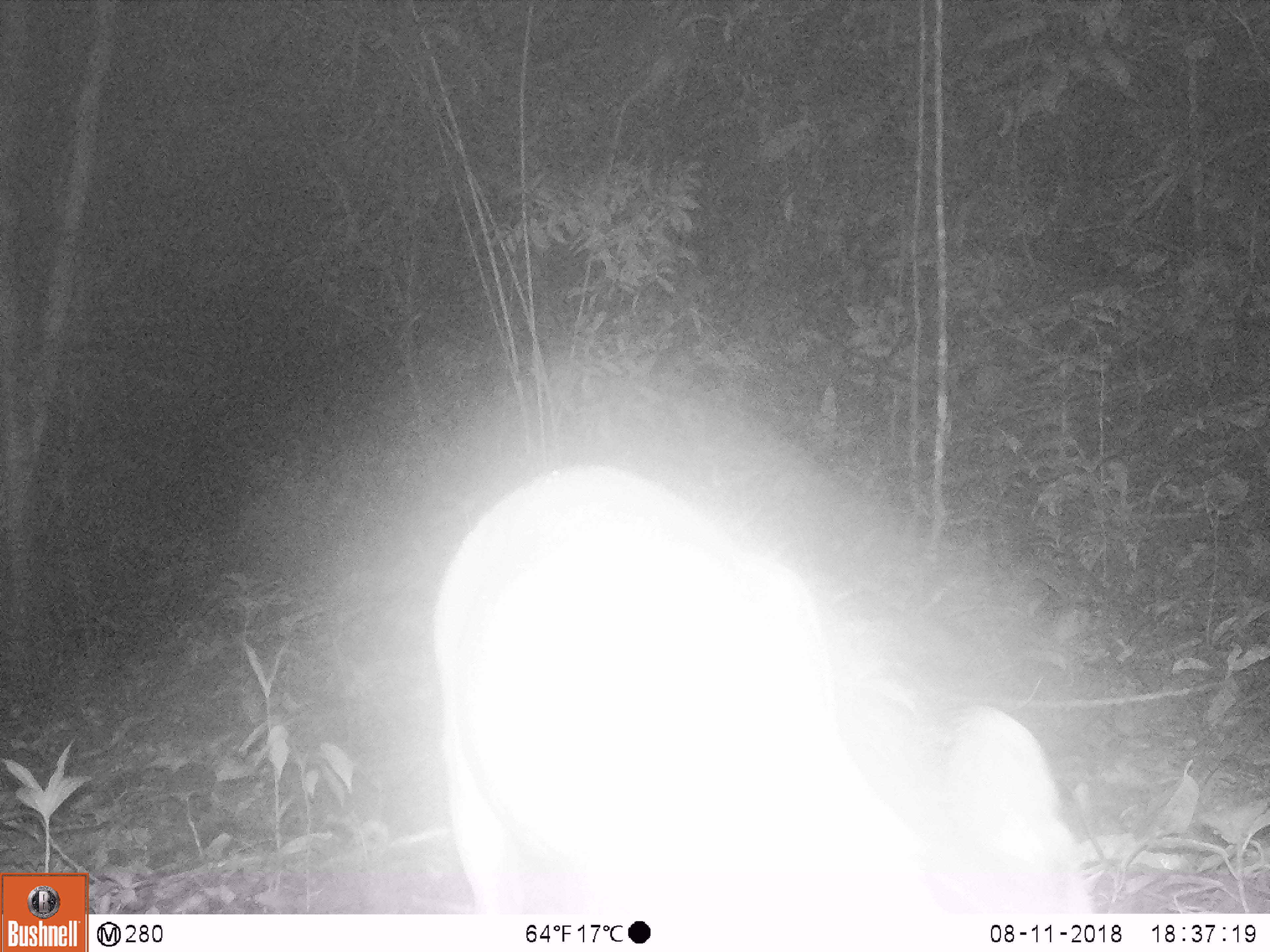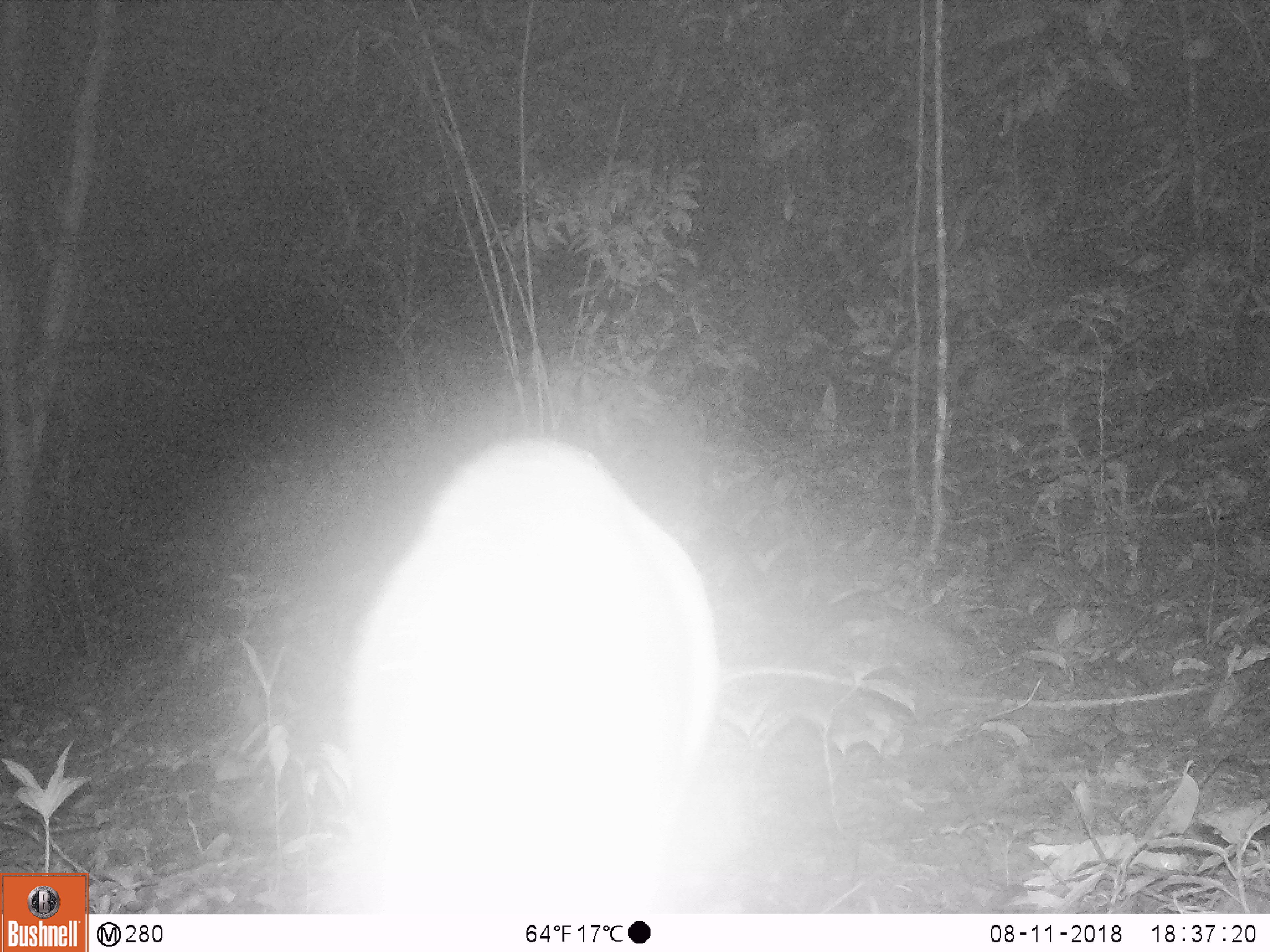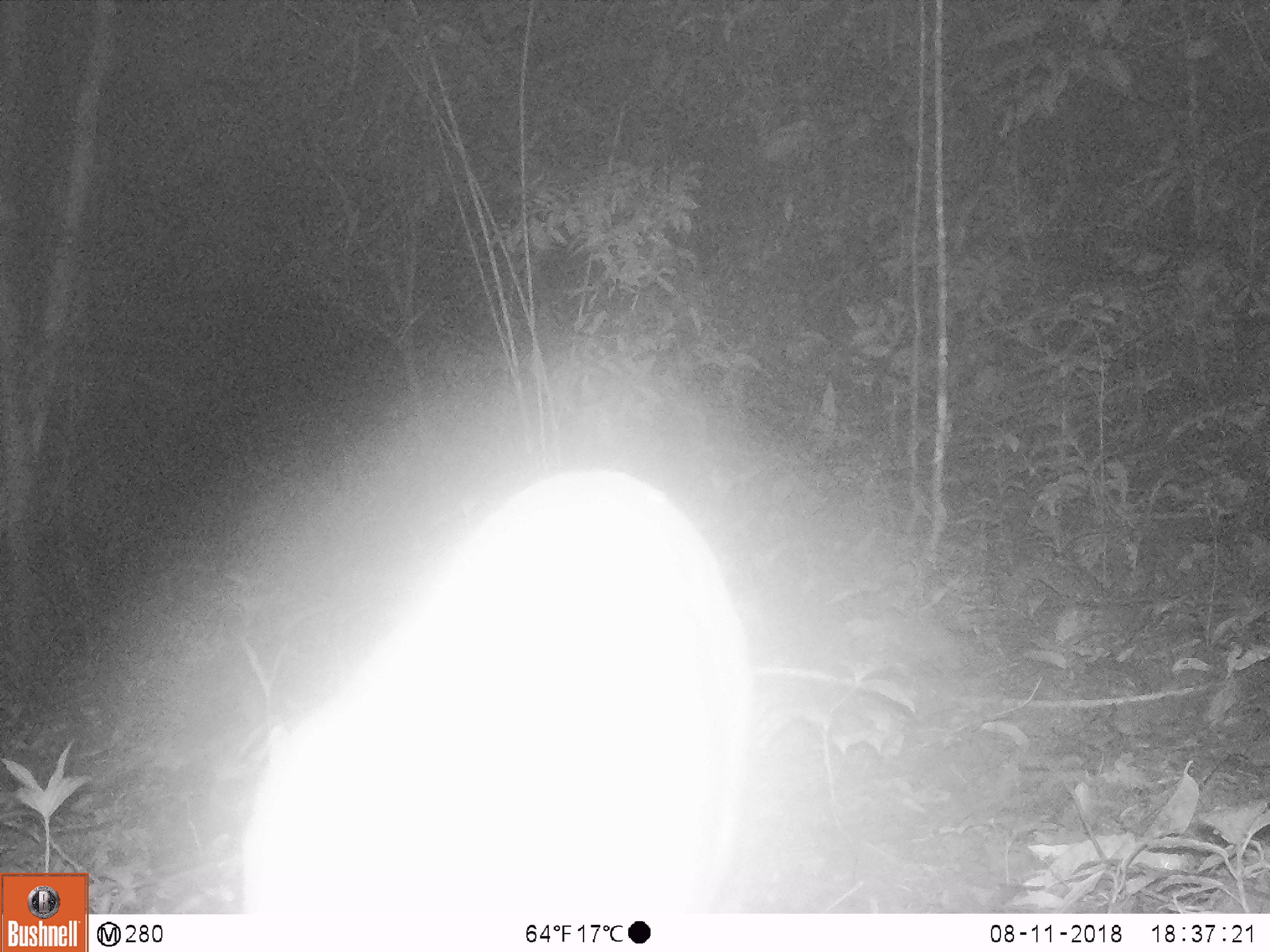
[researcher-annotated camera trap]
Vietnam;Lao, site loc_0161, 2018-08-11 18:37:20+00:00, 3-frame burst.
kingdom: Animalia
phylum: Chordata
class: Mammalia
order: Artiodactyla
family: Cervidae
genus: Muntiacus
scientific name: Muntiacus vuquangensis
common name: large-antlered muntjac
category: large antlered muntjac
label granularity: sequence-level